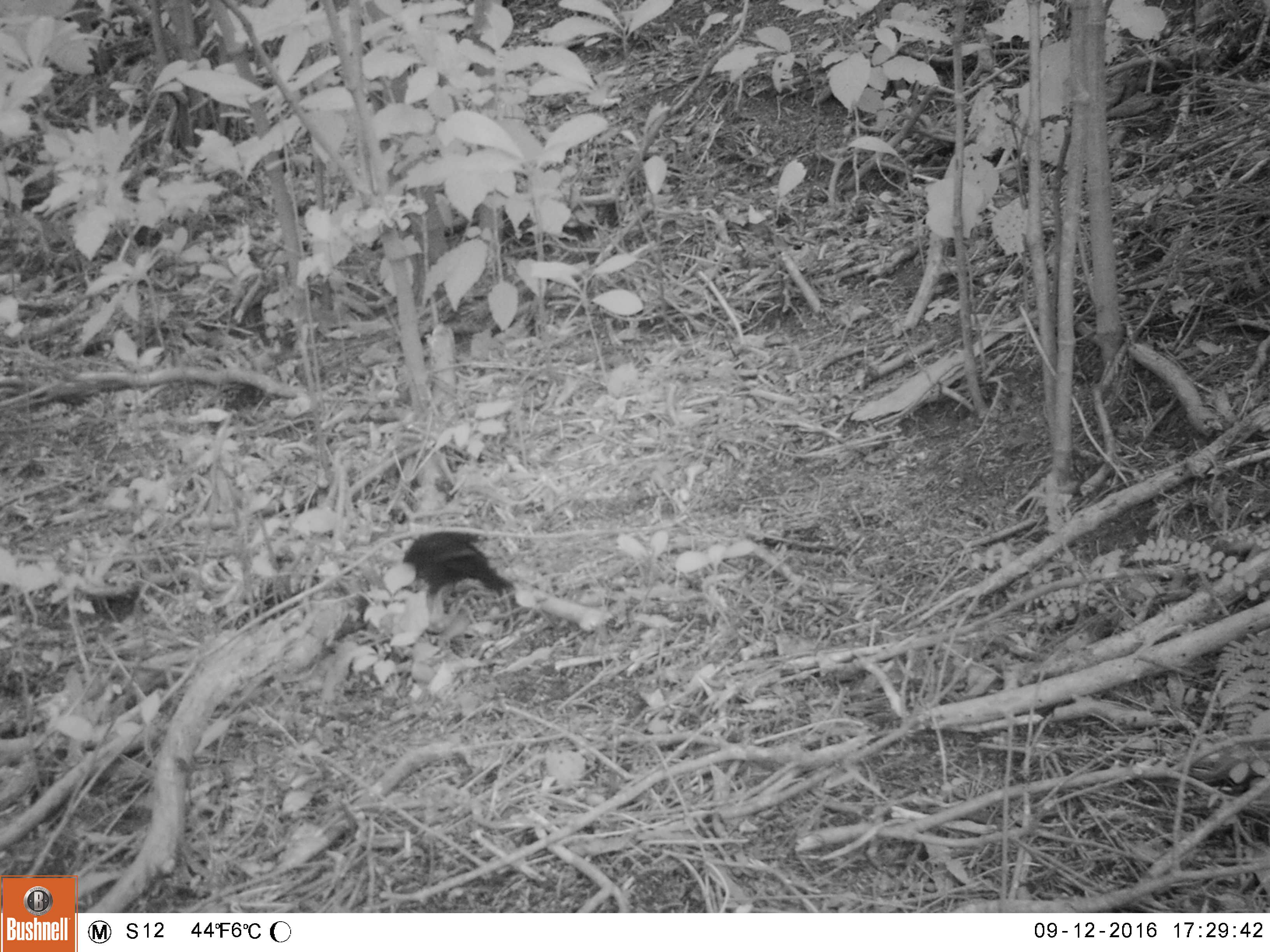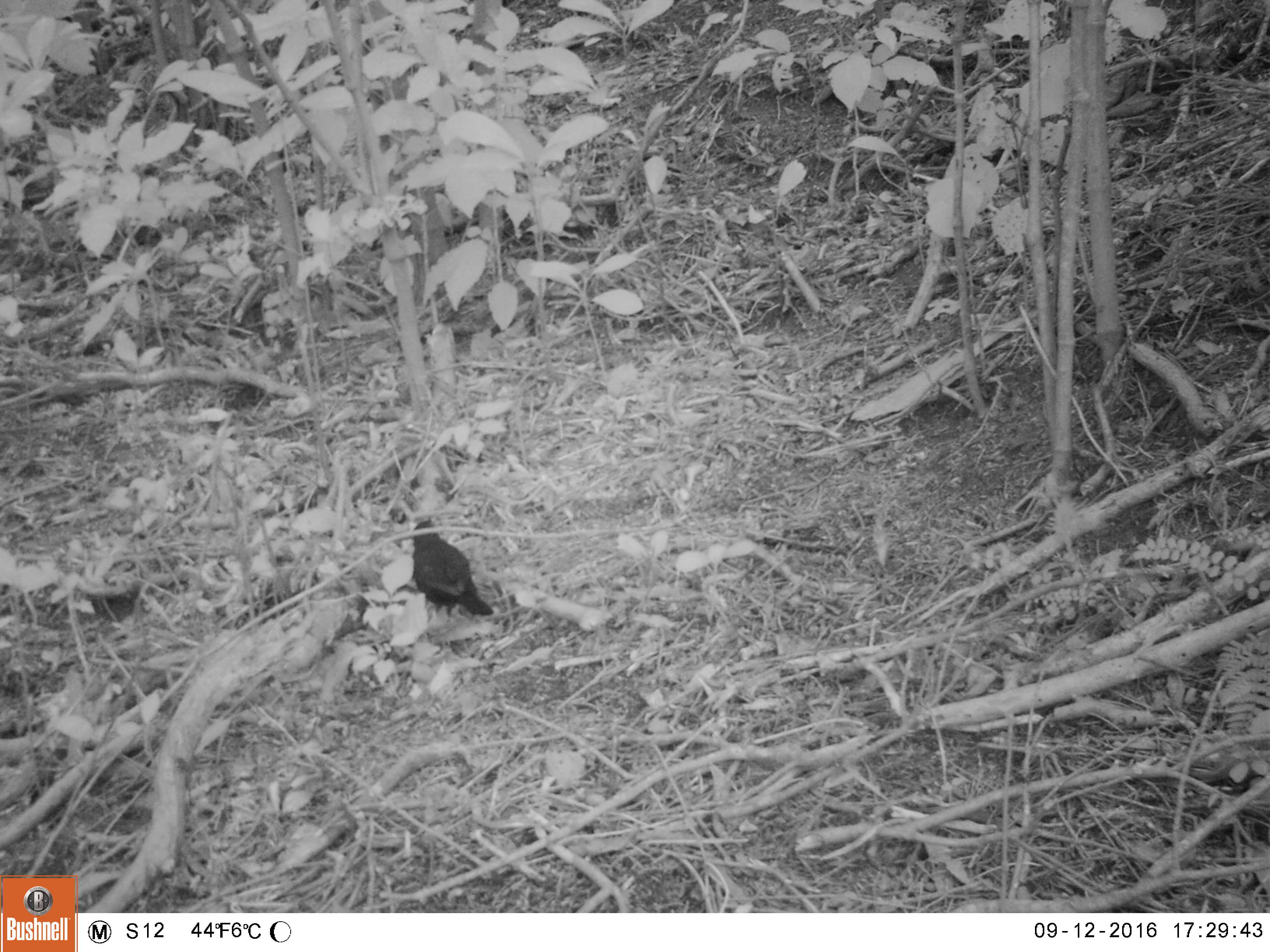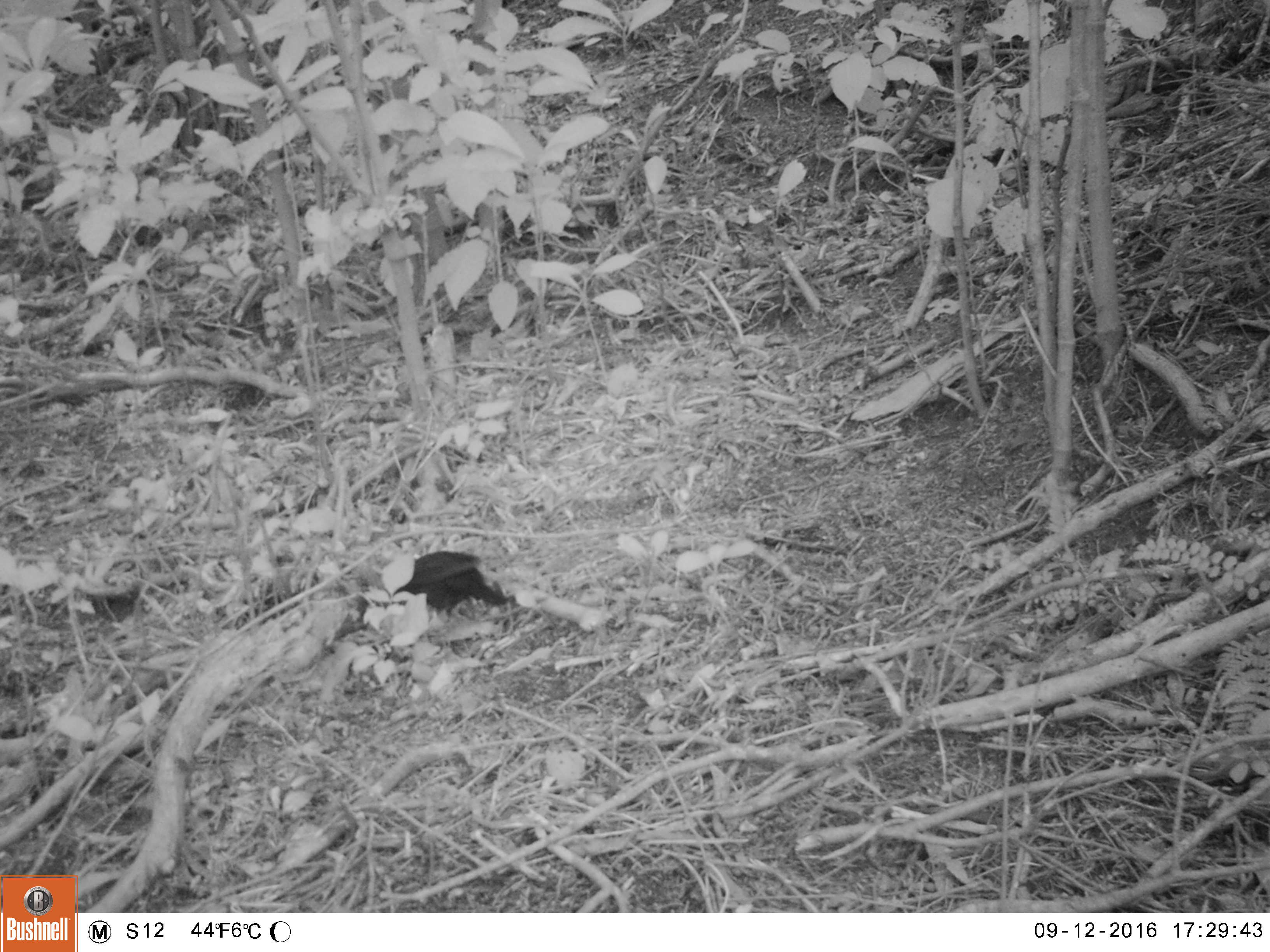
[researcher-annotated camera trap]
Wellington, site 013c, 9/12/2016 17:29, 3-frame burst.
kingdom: Animalia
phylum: Chordata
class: Aves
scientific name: Aves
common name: bird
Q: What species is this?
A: Bird (Aves).